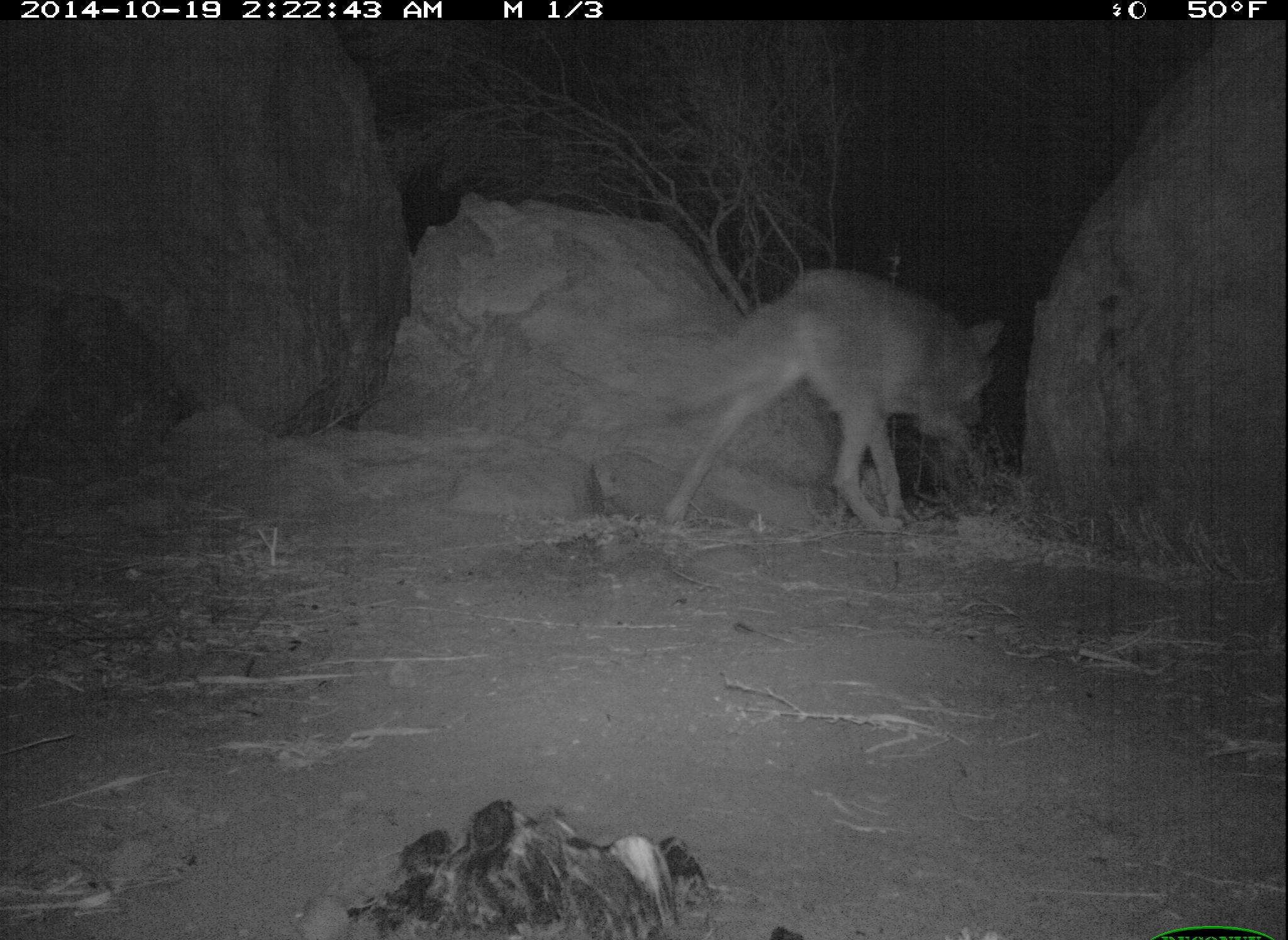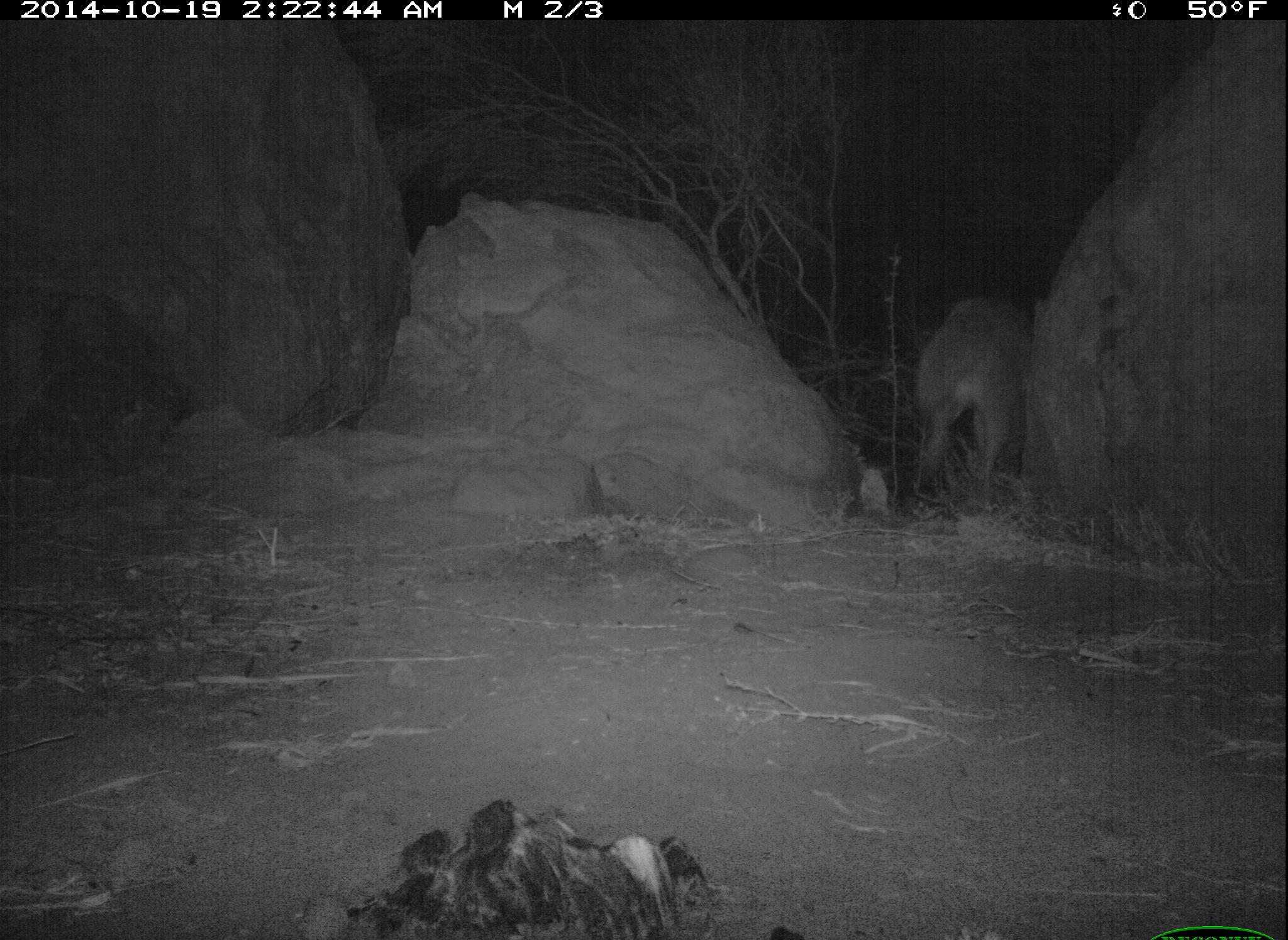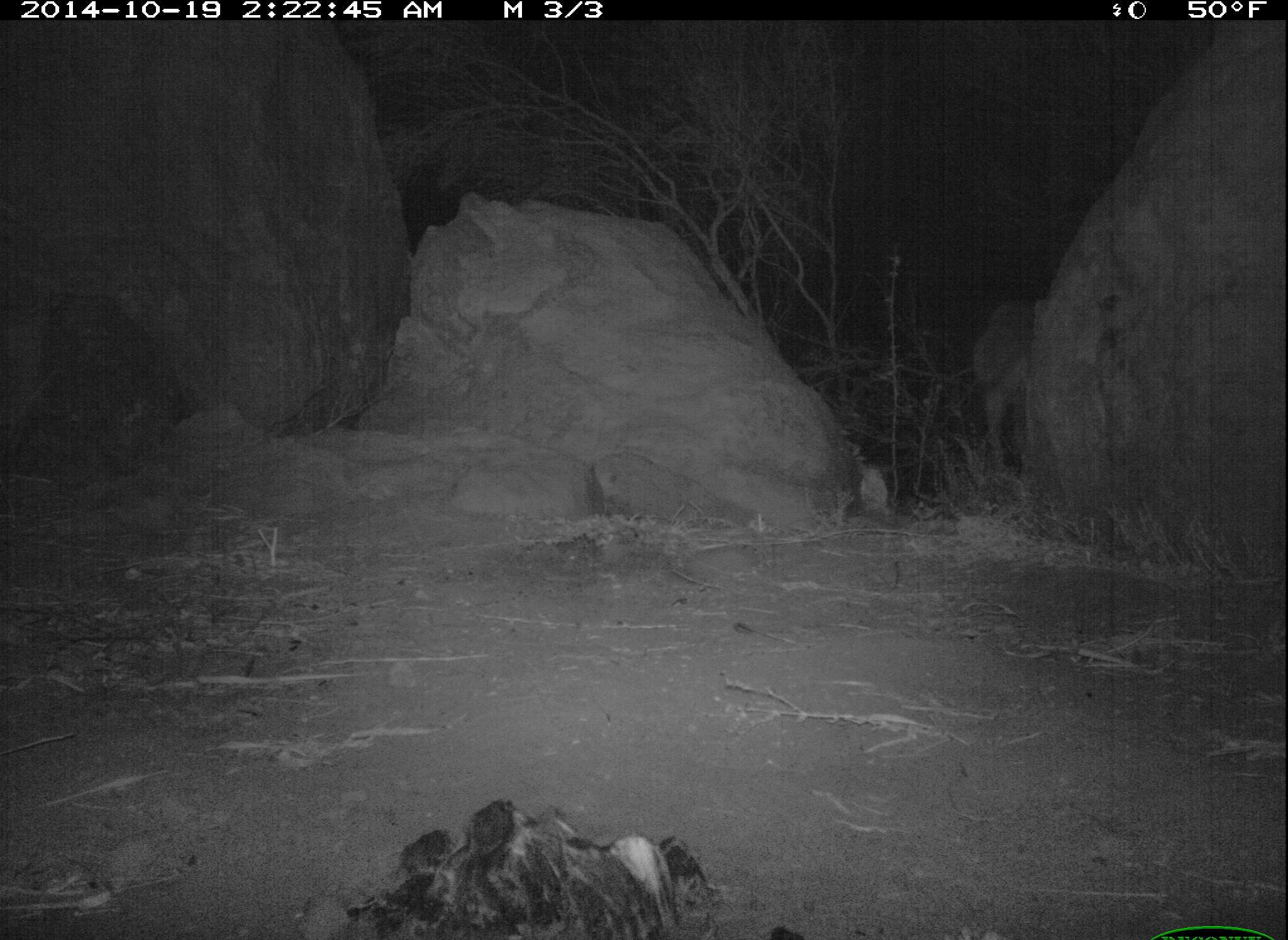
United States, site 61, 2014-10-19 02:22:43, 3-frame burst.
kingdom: Animalia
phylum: Chordata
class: Mammalia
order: Carnivora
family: Canidae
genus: Canis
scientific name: Canis latrans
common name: coyote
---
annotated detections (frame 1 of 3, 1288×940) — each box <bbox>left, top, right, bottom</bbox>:
coyote: <bbox>649, 258, 1018, 541</bbox>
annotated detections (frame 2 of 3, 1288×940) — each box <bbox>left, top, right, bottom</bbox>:
coyote: <bbox>892, 256, 1059, 556</bbox>